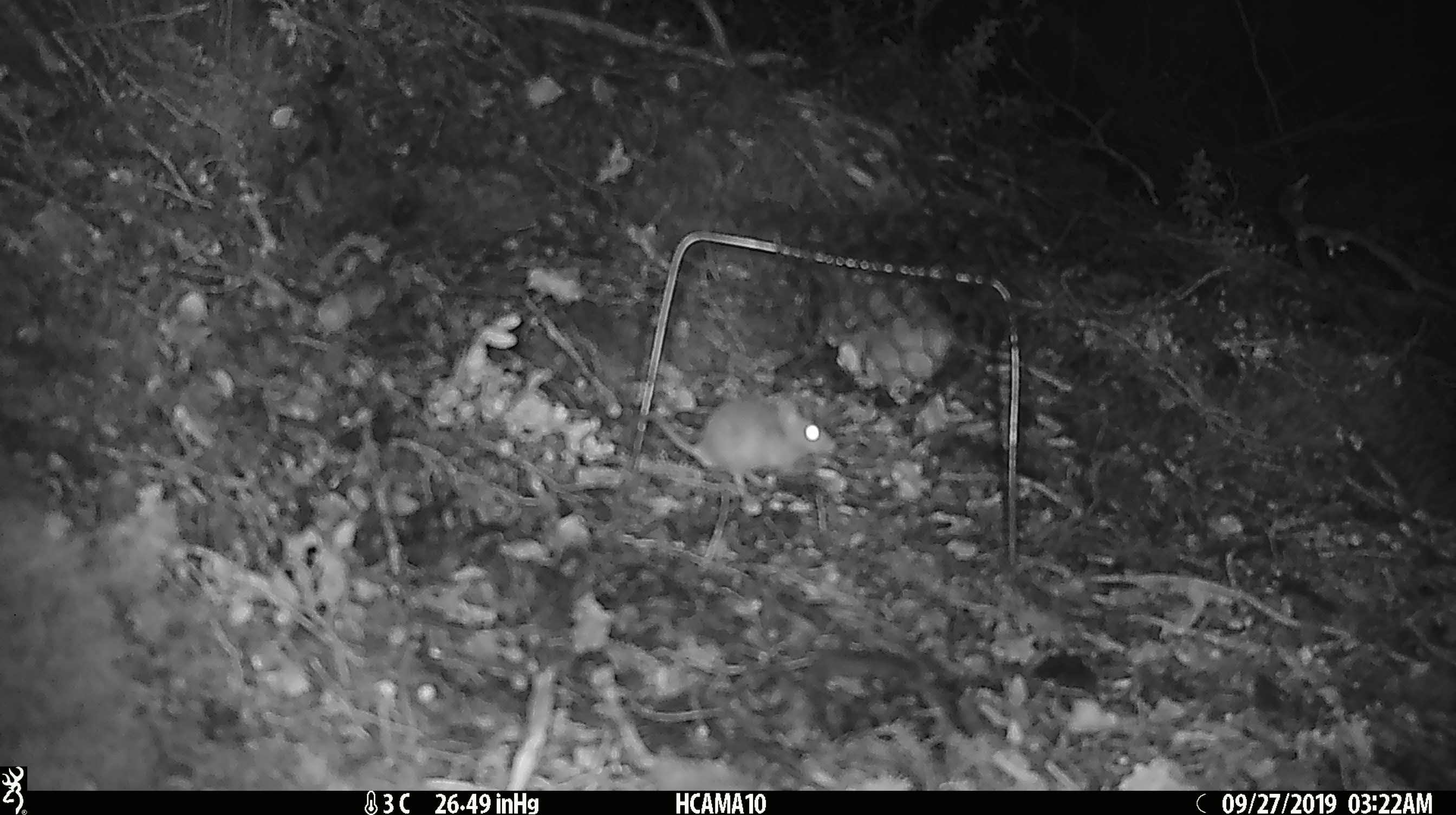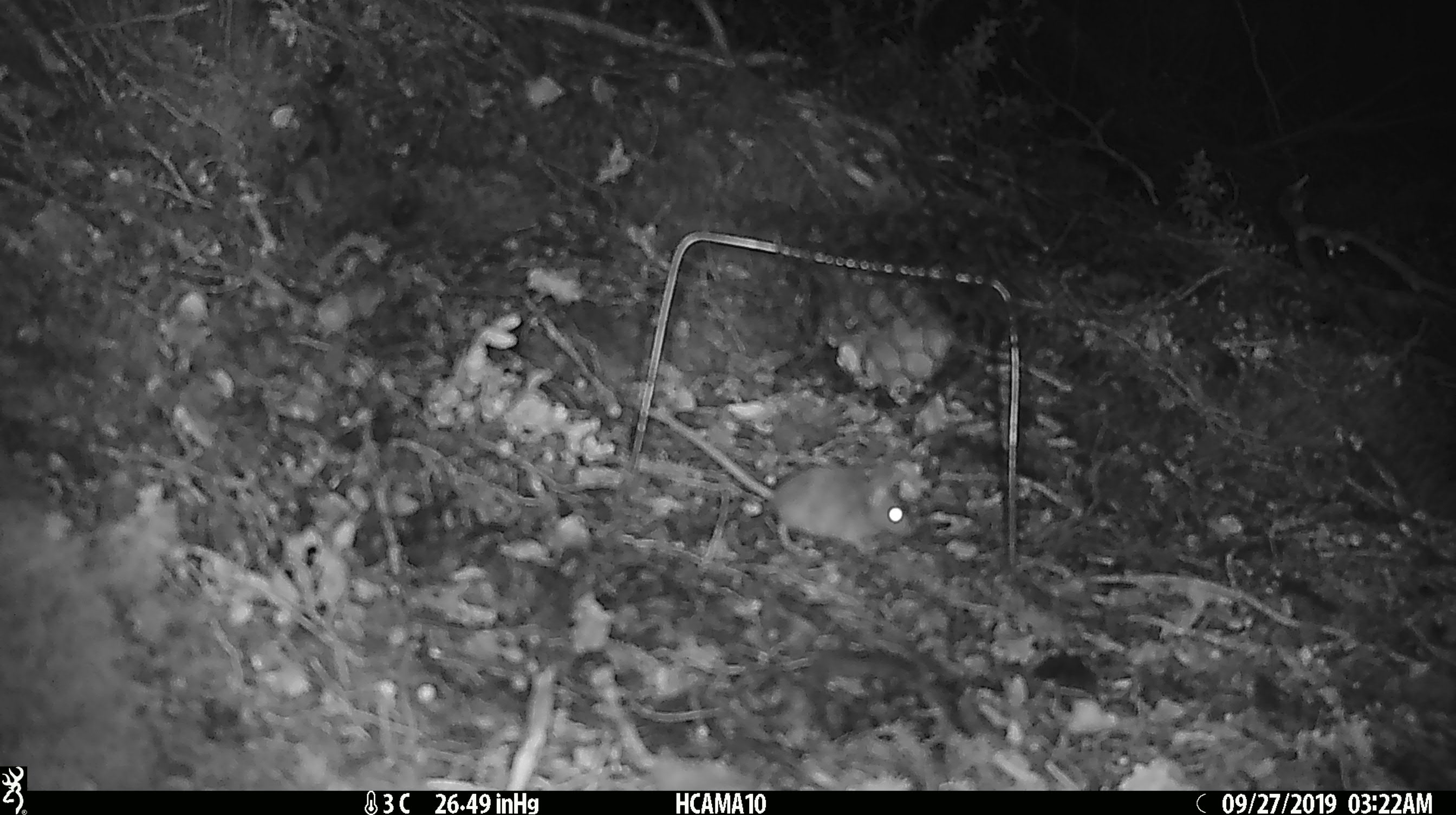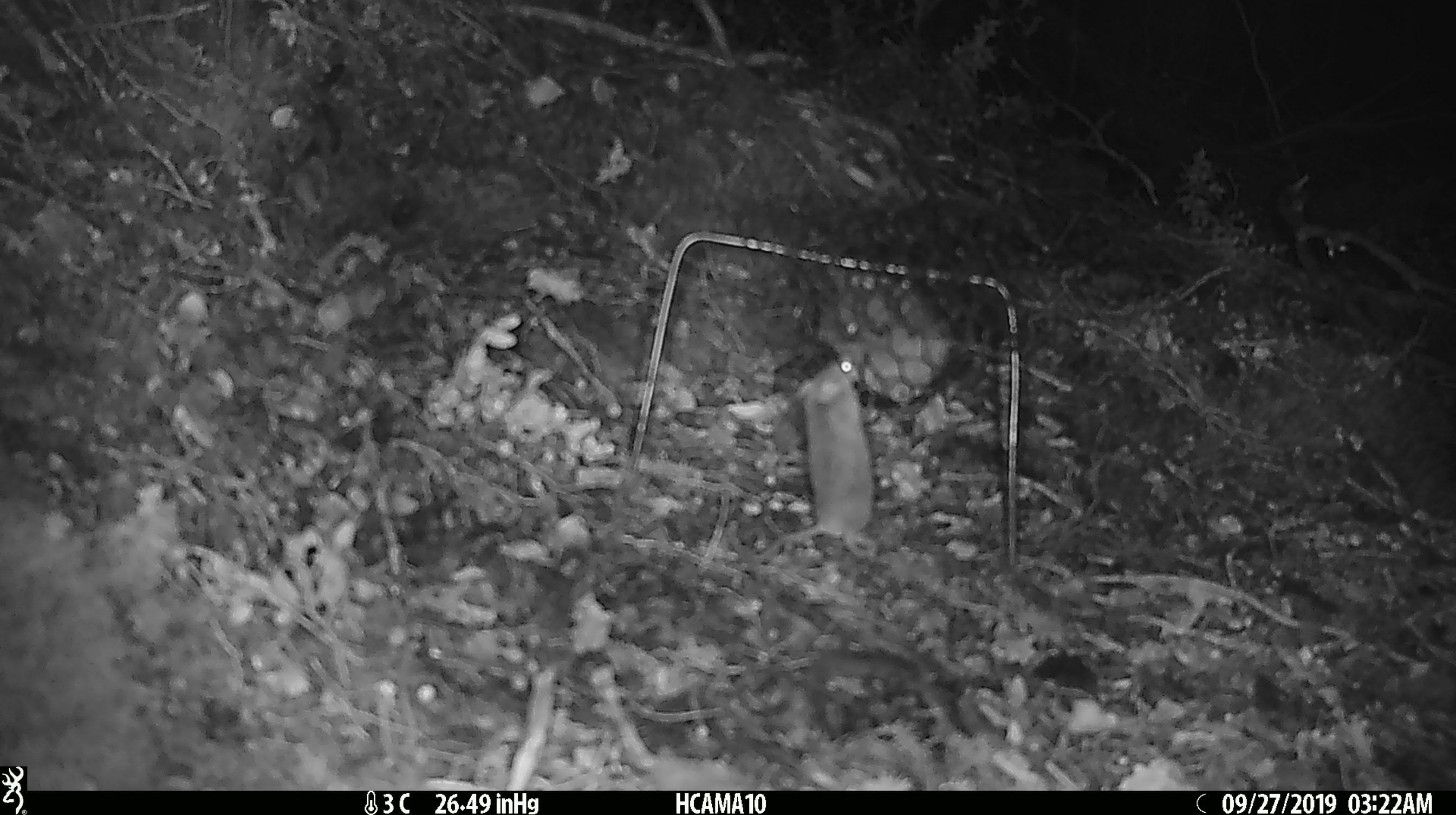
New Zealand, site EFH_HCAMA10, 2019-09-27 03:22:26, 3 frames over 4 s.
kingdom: Animalia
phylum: Chordata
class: Mammalia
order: Rodentia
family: Muridae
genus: Mus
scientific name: Mus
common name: mouse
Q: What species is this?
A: Mouse (Mus).